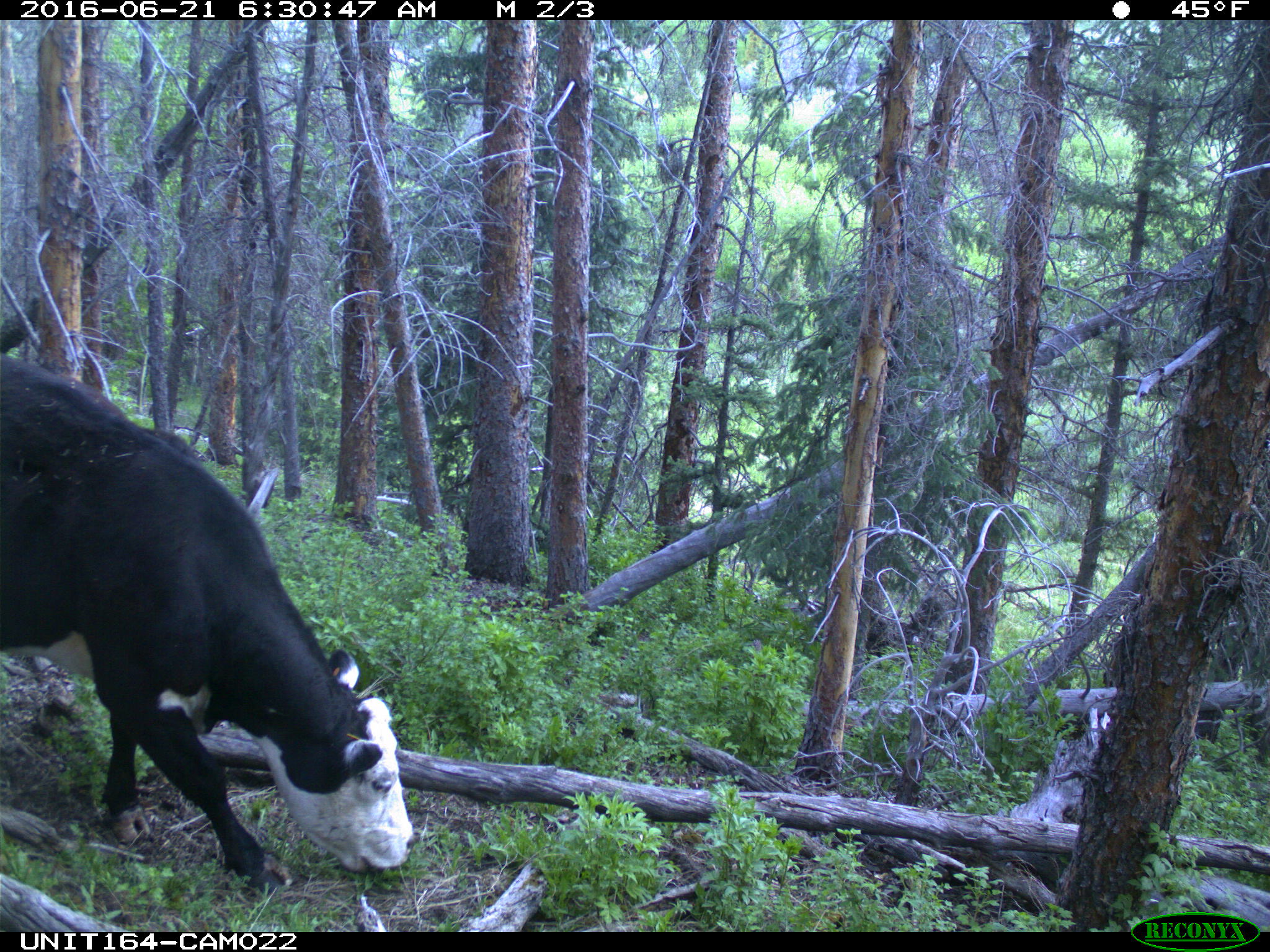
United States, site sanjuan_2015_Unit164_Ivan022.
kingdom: Animalia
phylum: Chordata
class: Mammalia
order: Artiodactyla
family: Bovidae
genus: Bos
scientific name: Bos taurus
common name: domestic cow